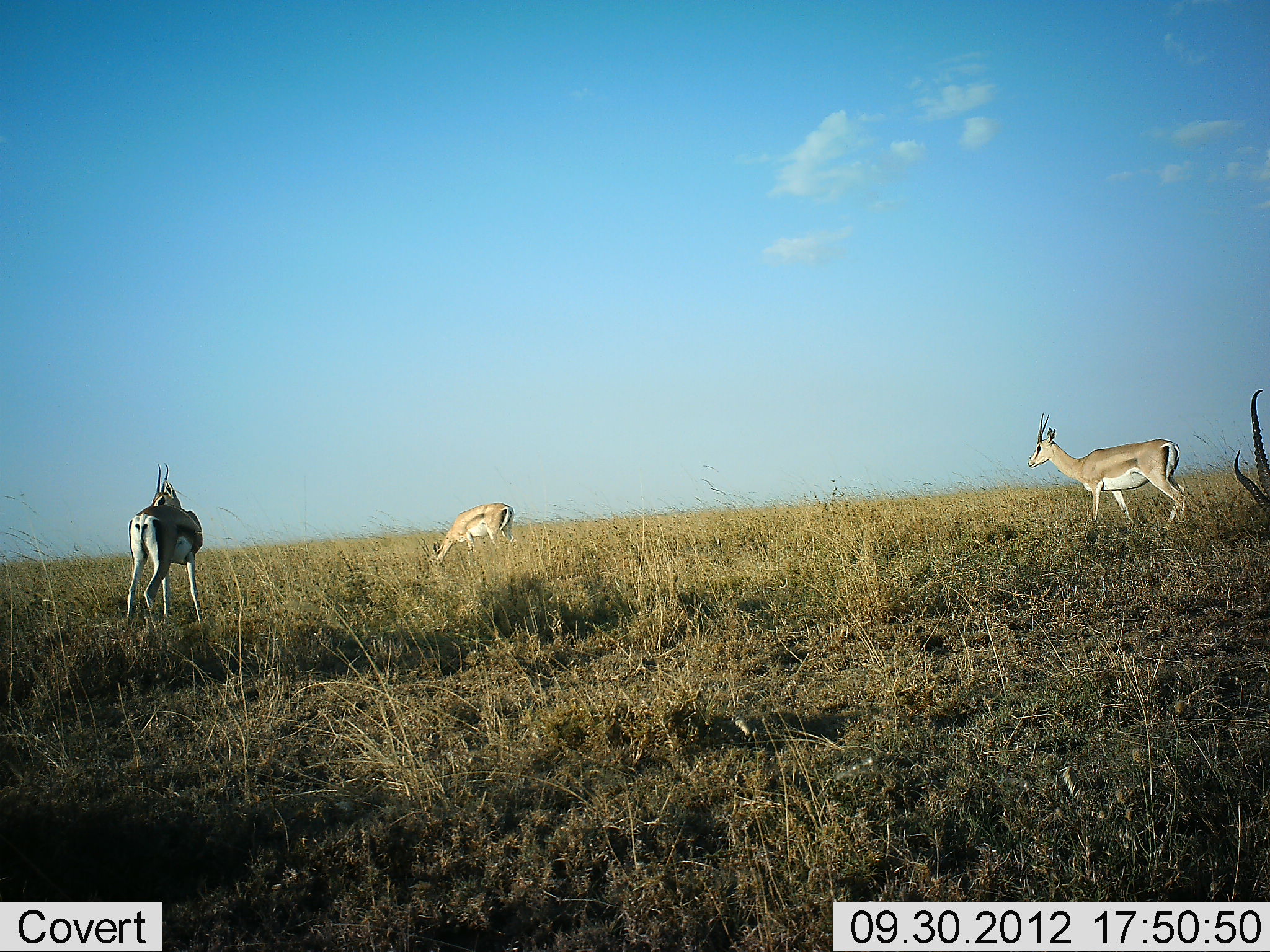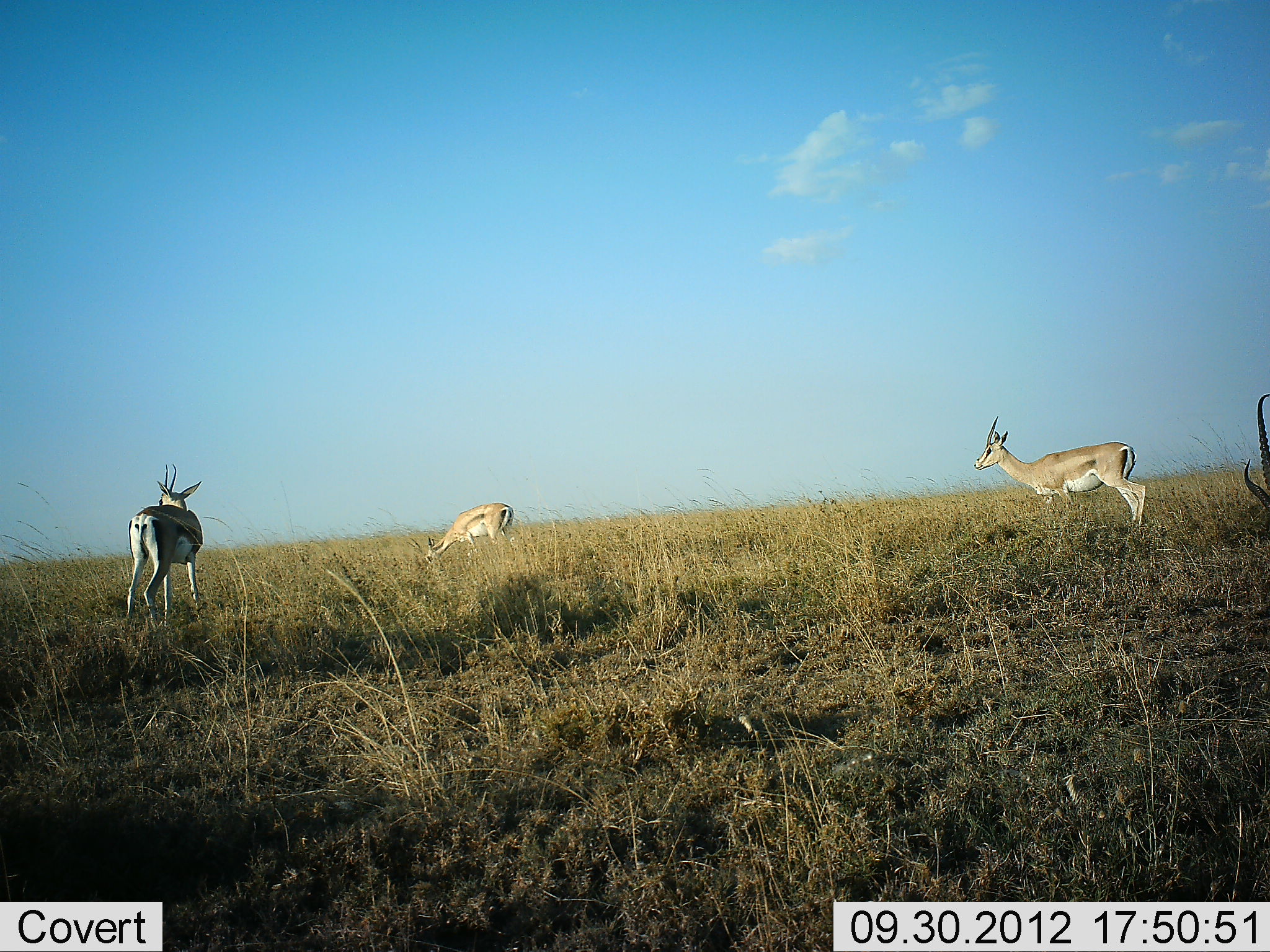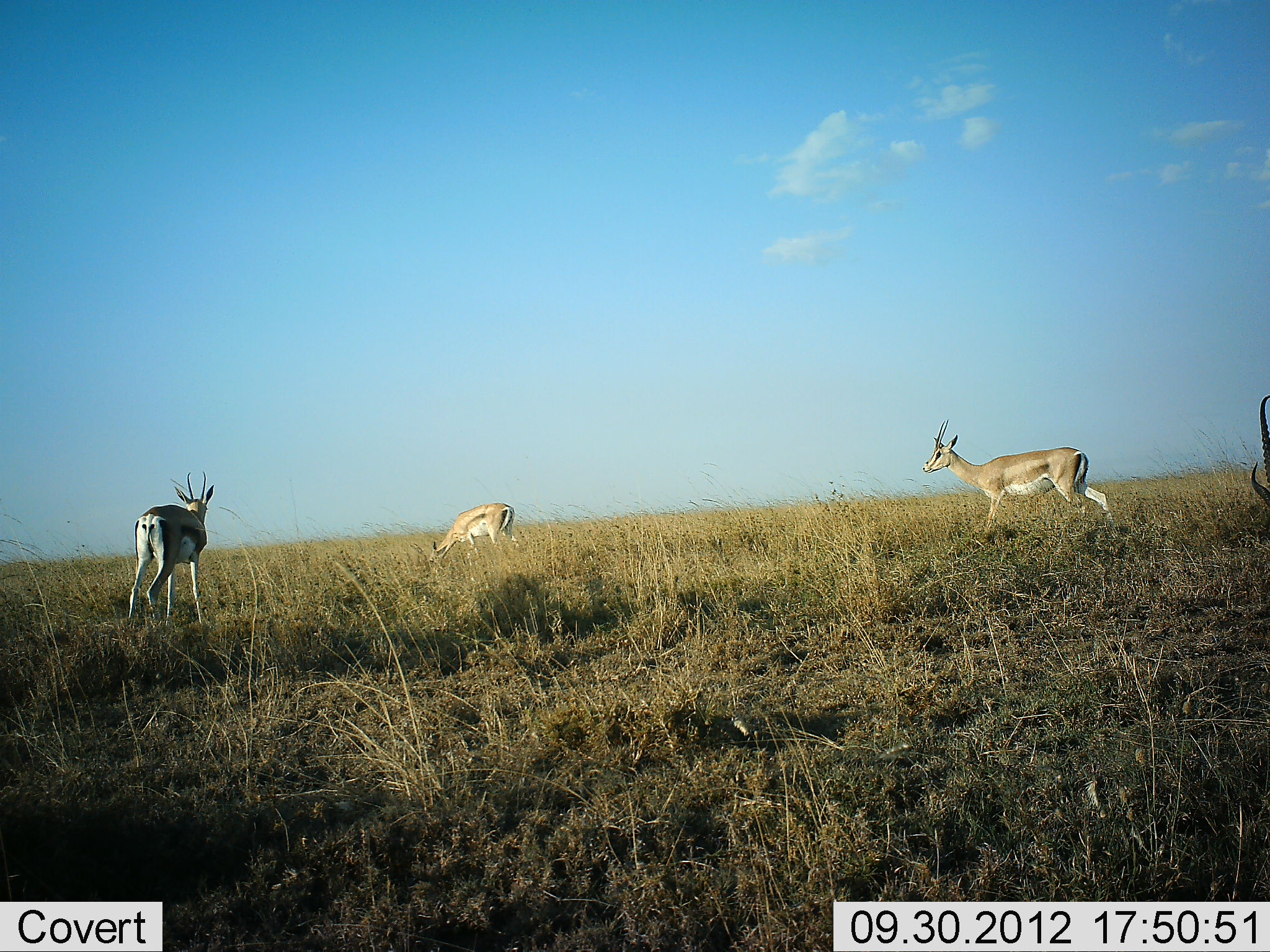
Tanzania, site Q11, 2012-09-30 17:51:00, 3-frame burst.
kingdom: Animalia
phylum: Chordata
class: Mammalia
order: Artiodactyla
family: Bovidae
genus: Nanger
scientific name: Nanger granti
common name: grant's gazelle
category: gazellegrants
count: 4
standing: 90%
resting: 0%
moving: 70%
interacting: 0%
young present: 0%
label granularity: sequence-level